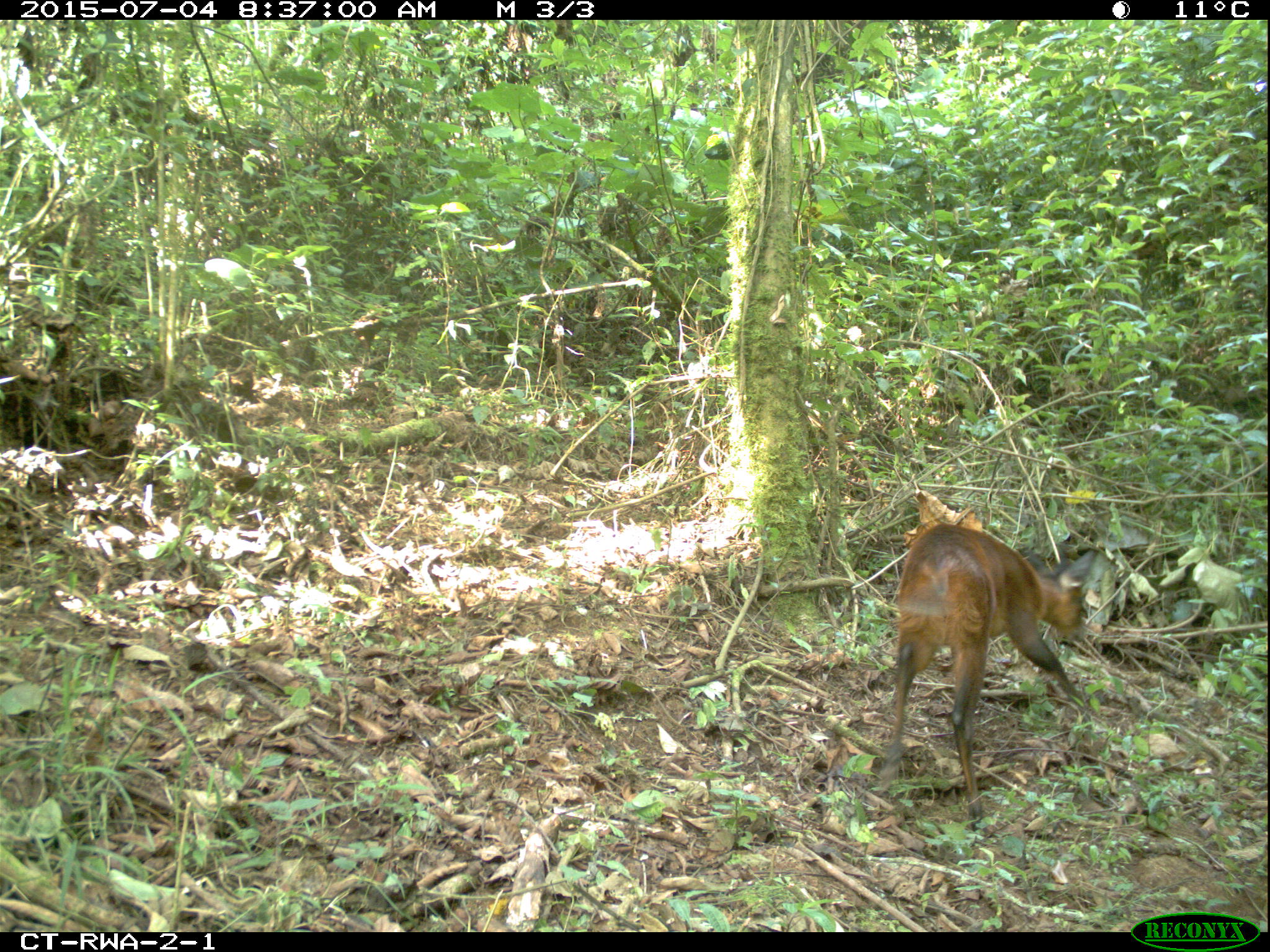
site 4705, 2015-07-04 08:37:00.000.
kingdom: Animalia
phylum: Chordata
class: Mammalia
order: Artiodactyla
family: Bovidae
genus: Cephalophus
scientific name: Cephalophus nigrifrons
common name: black-fronted duiker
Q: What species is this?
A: Cephalophus nigrifrons (black-fronted duiker).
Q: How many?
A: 1.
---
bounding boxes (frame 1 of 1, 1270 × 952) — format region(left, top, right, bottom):
cephalophus nigrifrons: region(869, 519, 1101, 839)